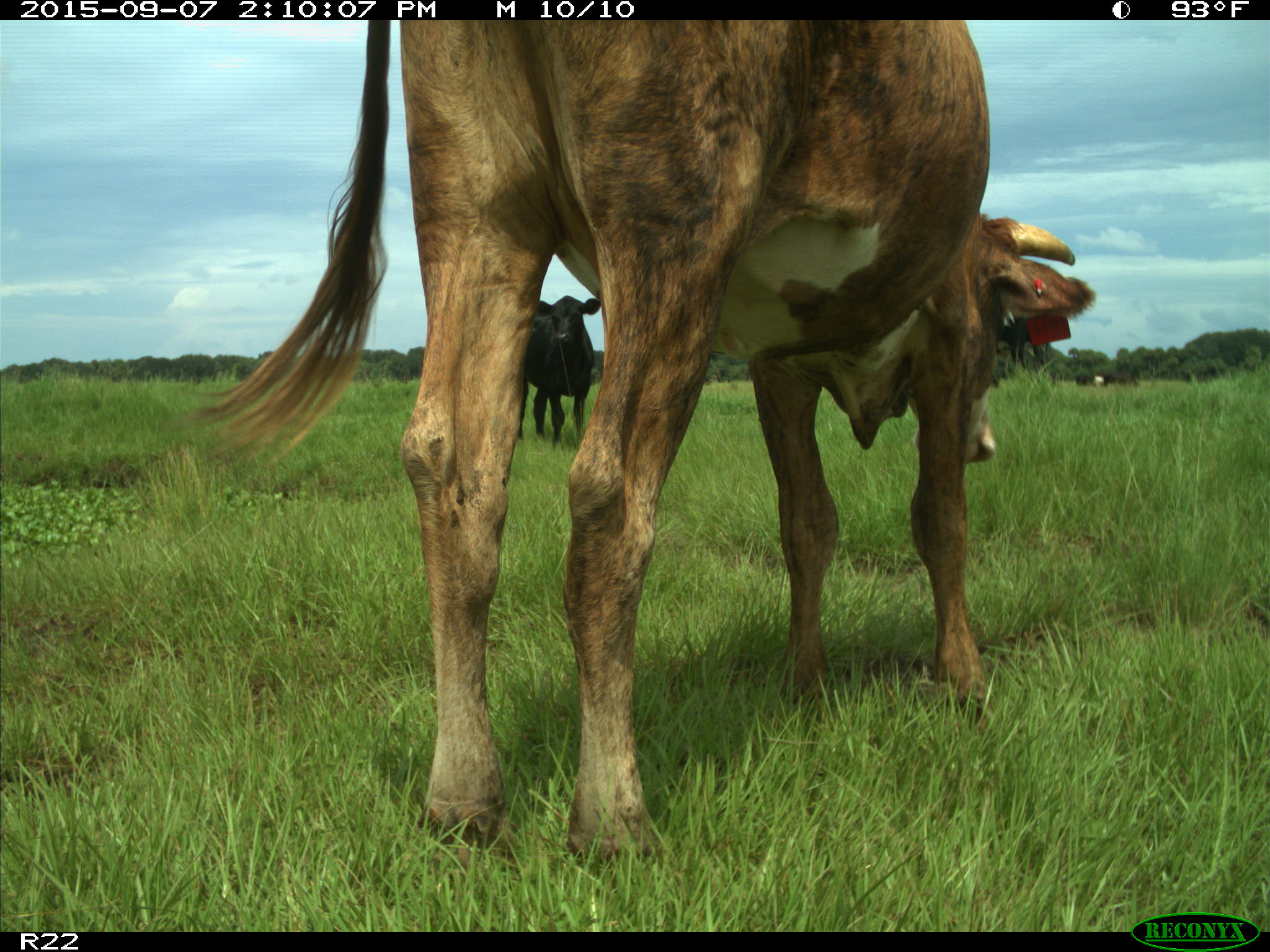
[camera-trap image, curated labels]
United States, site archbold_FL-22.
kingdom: Animalia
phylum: Chordata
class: Mammalia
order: Artiodactyla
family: Bovidae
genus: Bos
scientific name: Bos taurus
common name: domestic cow